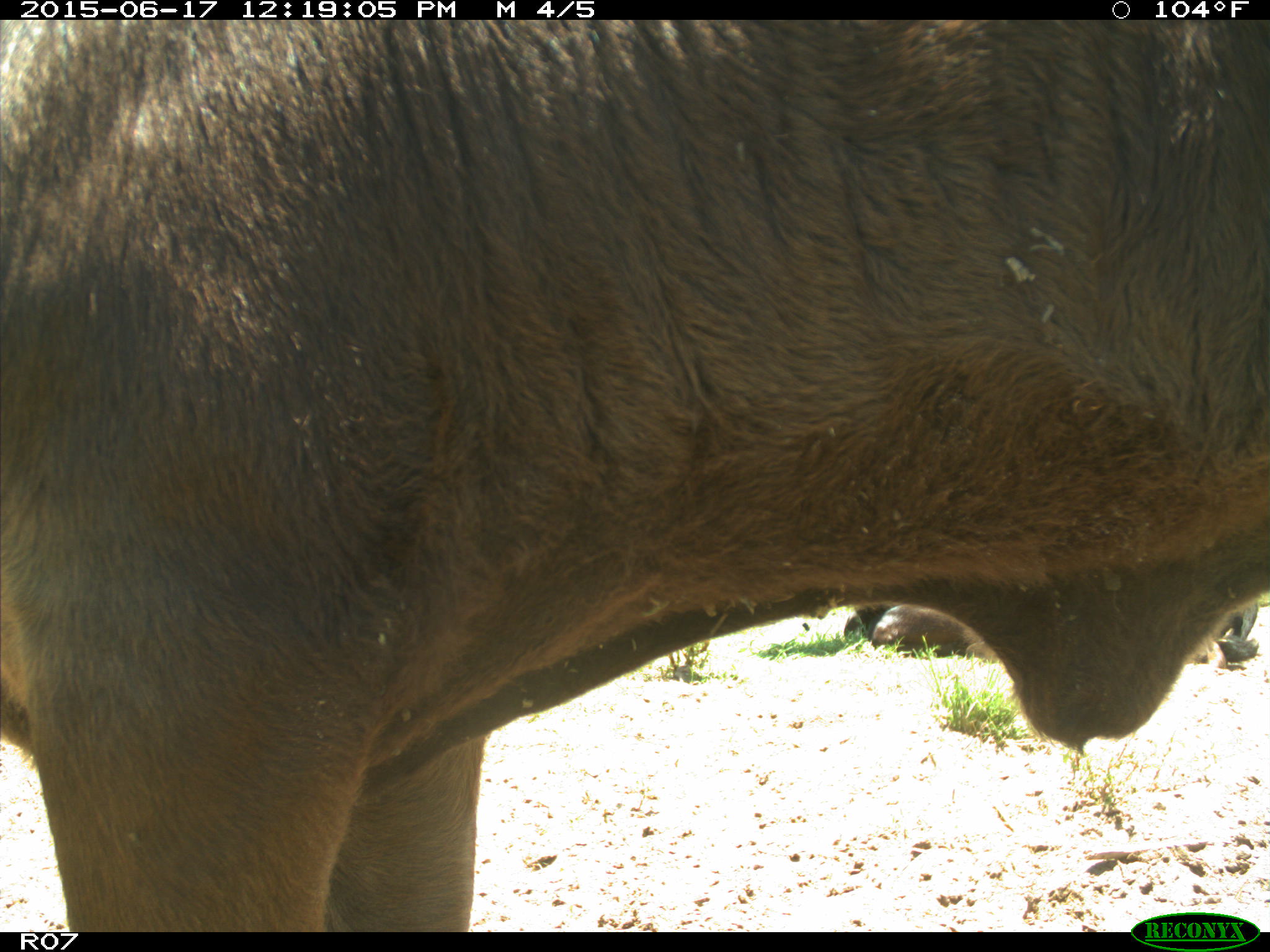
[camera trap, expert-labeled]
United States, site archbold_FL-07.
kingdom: Animalia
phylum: Chordata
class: Mammalia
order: Artiodactyla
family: Bovidae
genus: Bos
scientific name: Bos taurus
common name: domestic cow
Bos taurus (domestic cow).